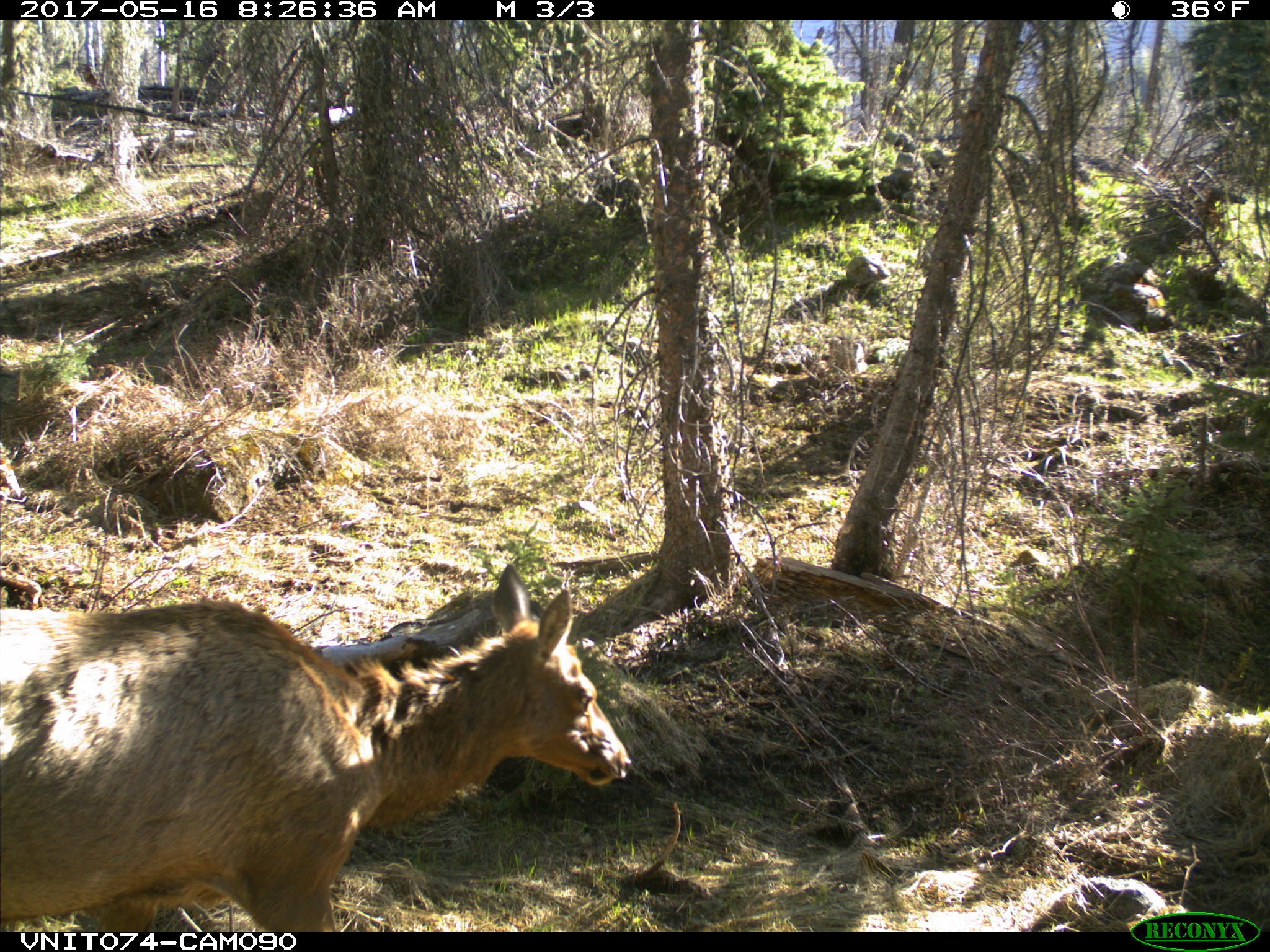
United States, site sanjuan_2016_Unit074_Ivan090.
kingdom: Animalia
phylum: Chordata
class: Mammalia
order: Artiodactyla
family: Cervidae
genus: Cervus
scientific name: Cervus elaphus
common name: red deer